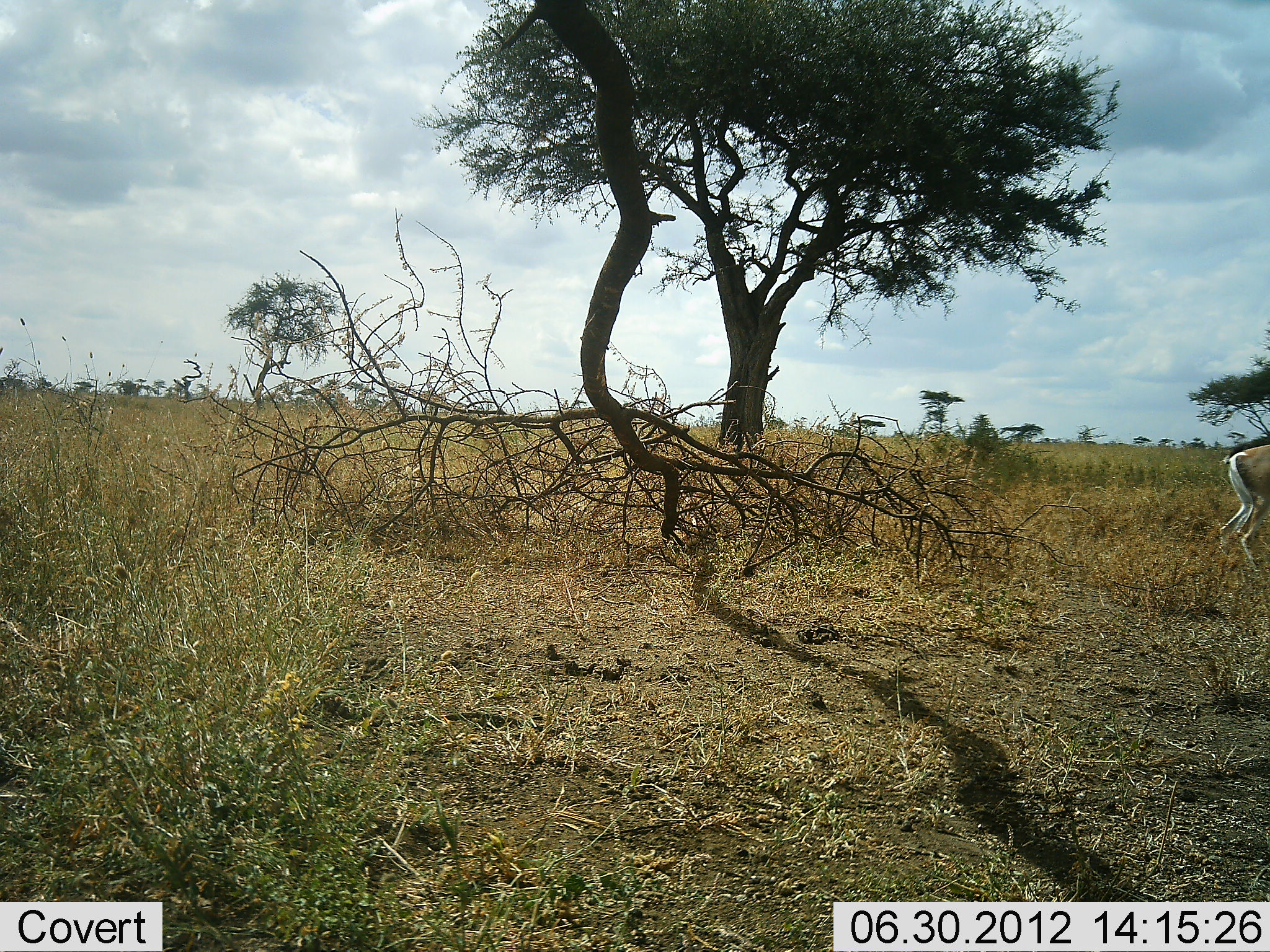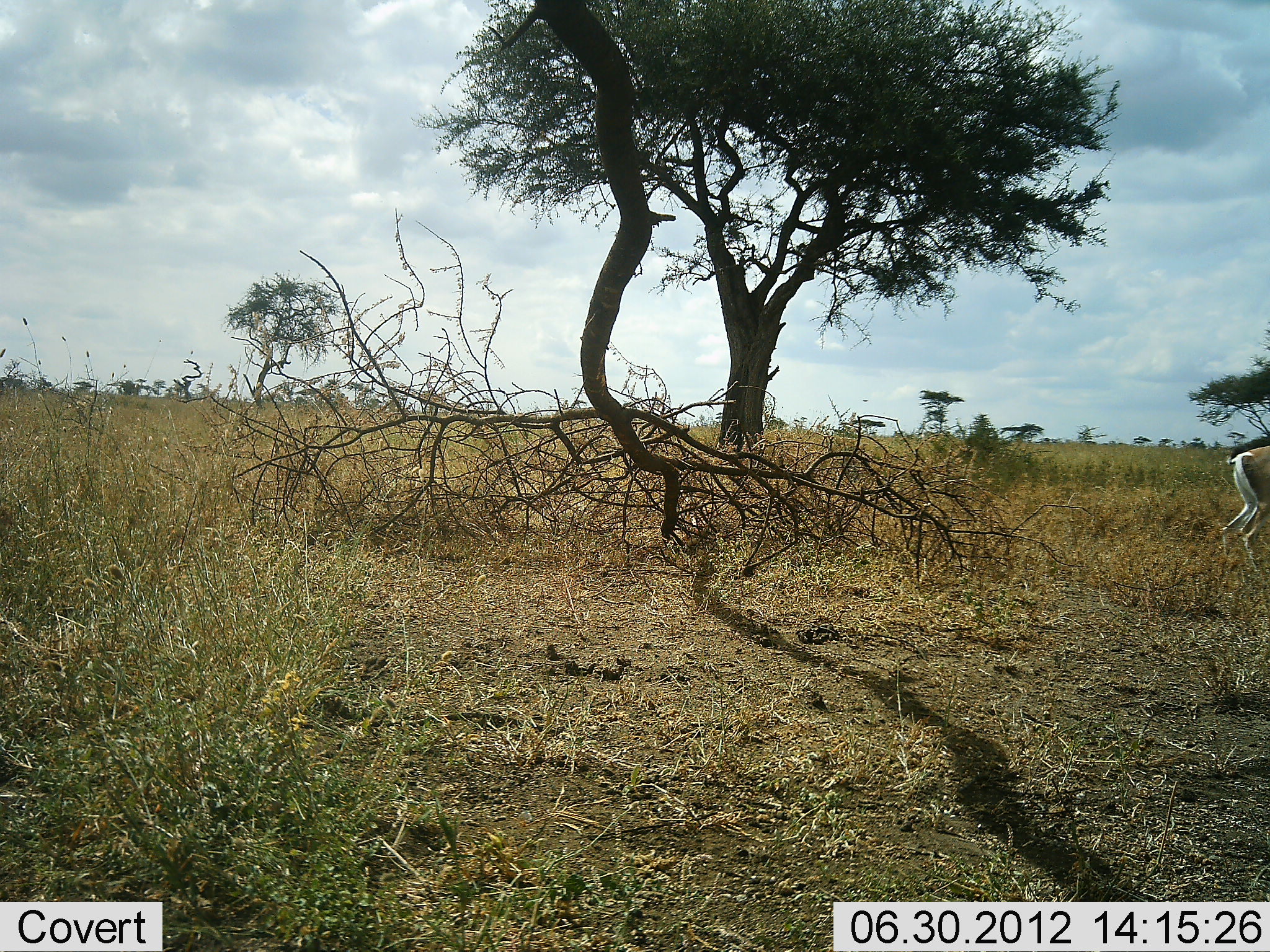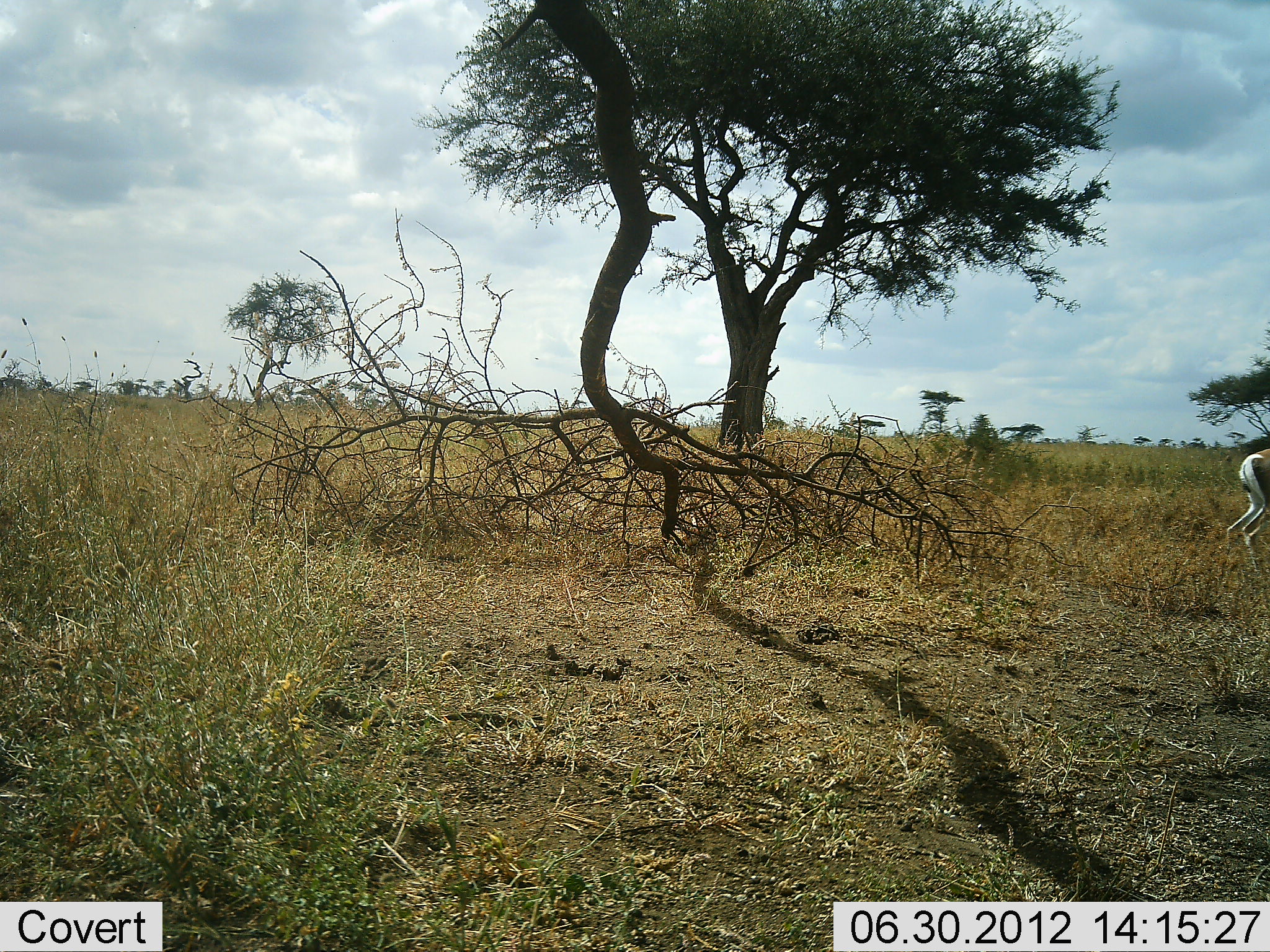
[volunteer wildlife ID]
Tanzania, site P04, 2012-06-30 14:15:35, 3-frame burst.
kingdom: Animalia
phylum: Chordata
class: Mammalia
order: Artiodactyla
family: Bovidae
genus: Nanger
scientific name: Nanger granti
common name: grant's gazelle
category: gazellegrants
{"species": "gazellegrants (grant's gazelle) (Nanger granti)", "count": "1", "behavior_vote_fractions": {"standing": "70%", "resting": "0%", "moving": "30%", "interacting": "0%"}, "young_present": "0%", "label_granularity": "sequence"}